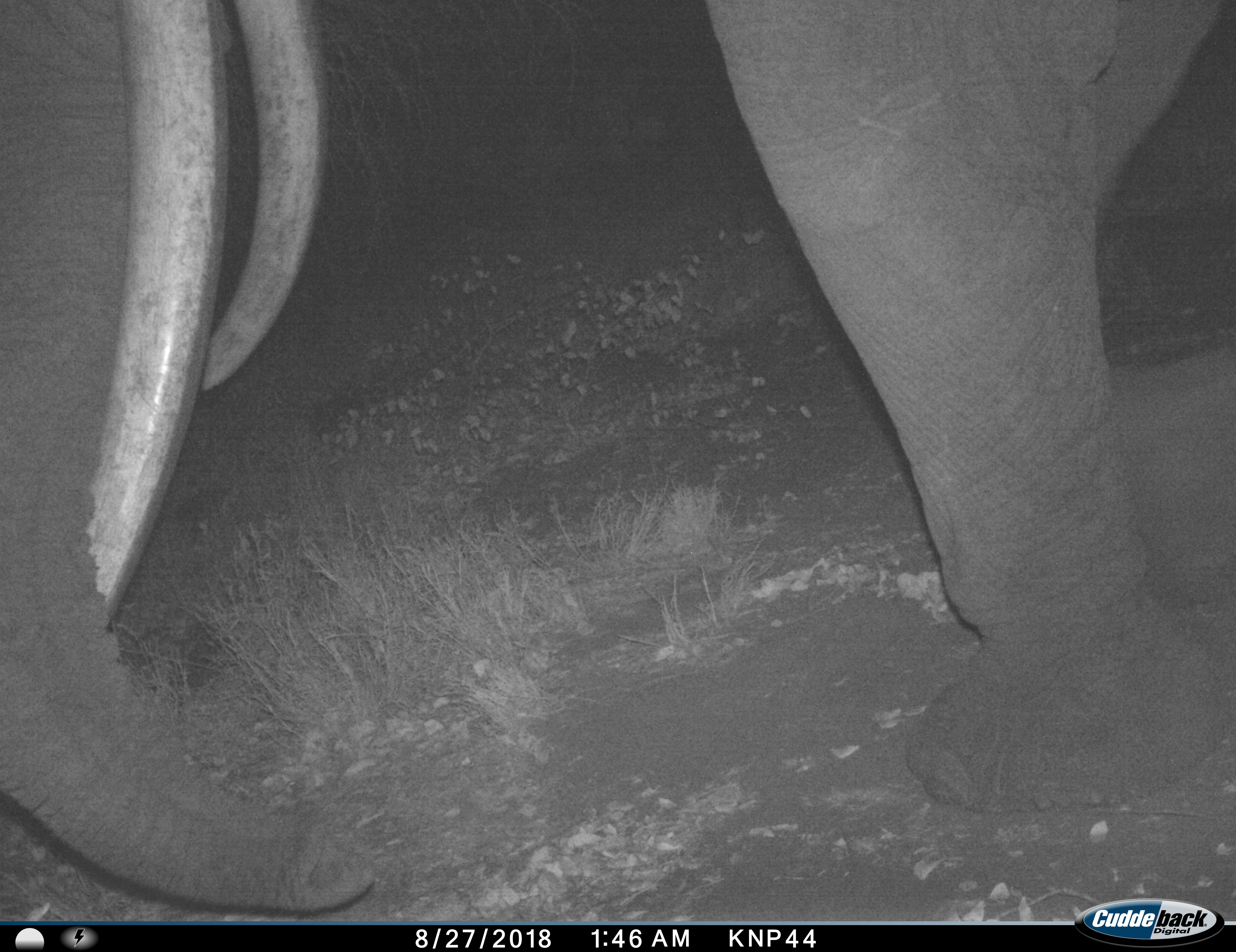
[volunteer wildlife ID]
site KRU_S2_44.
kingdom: Animalia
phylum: Chordata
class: Mammalia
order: Proboscidea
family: Elephantidae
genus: Loxodonta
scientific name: Loxodonta africana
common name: african bush elephant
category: elephant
Elephant (african bush elephant) (Loxodonta africana), count 1. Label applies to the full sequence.